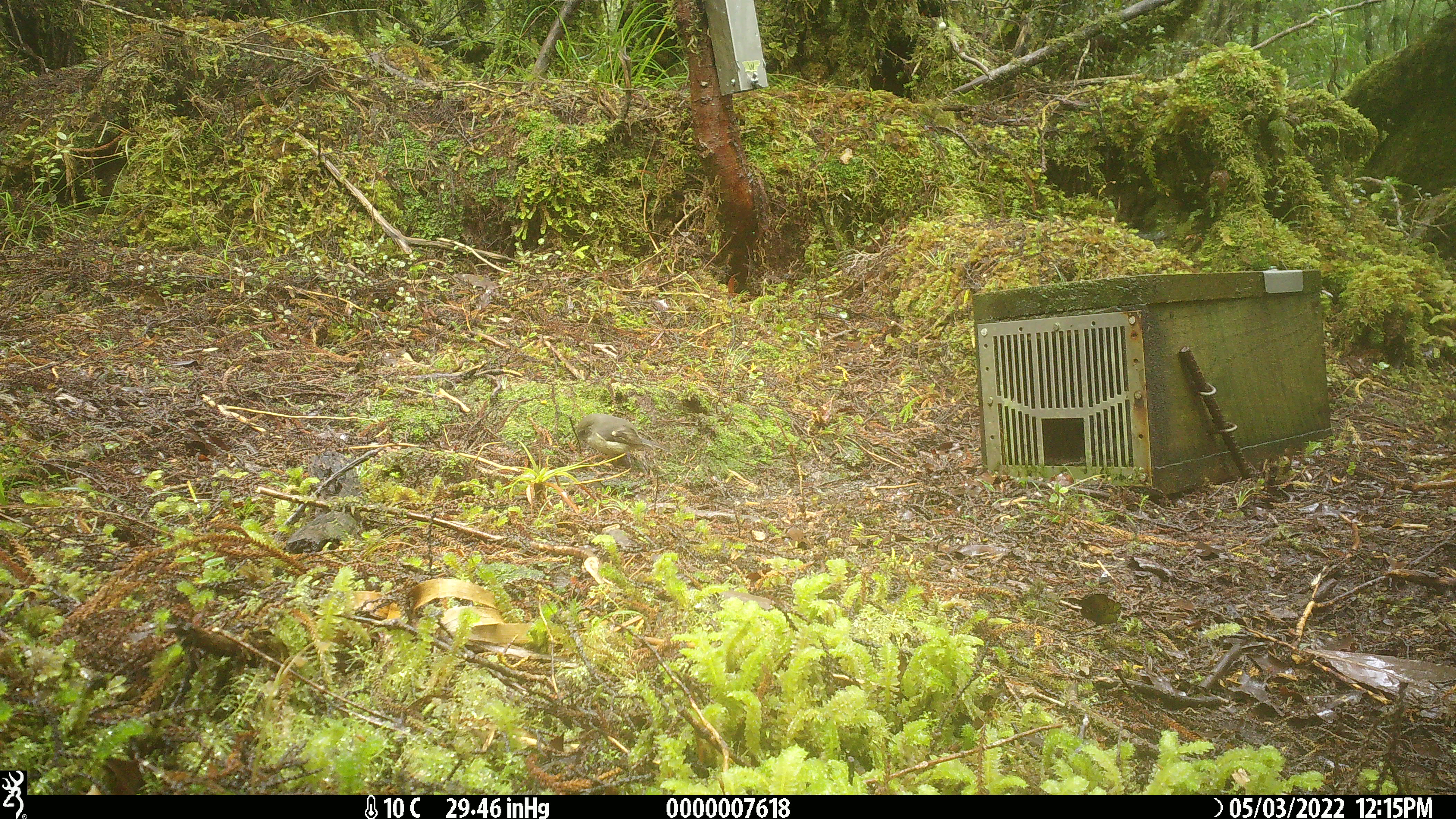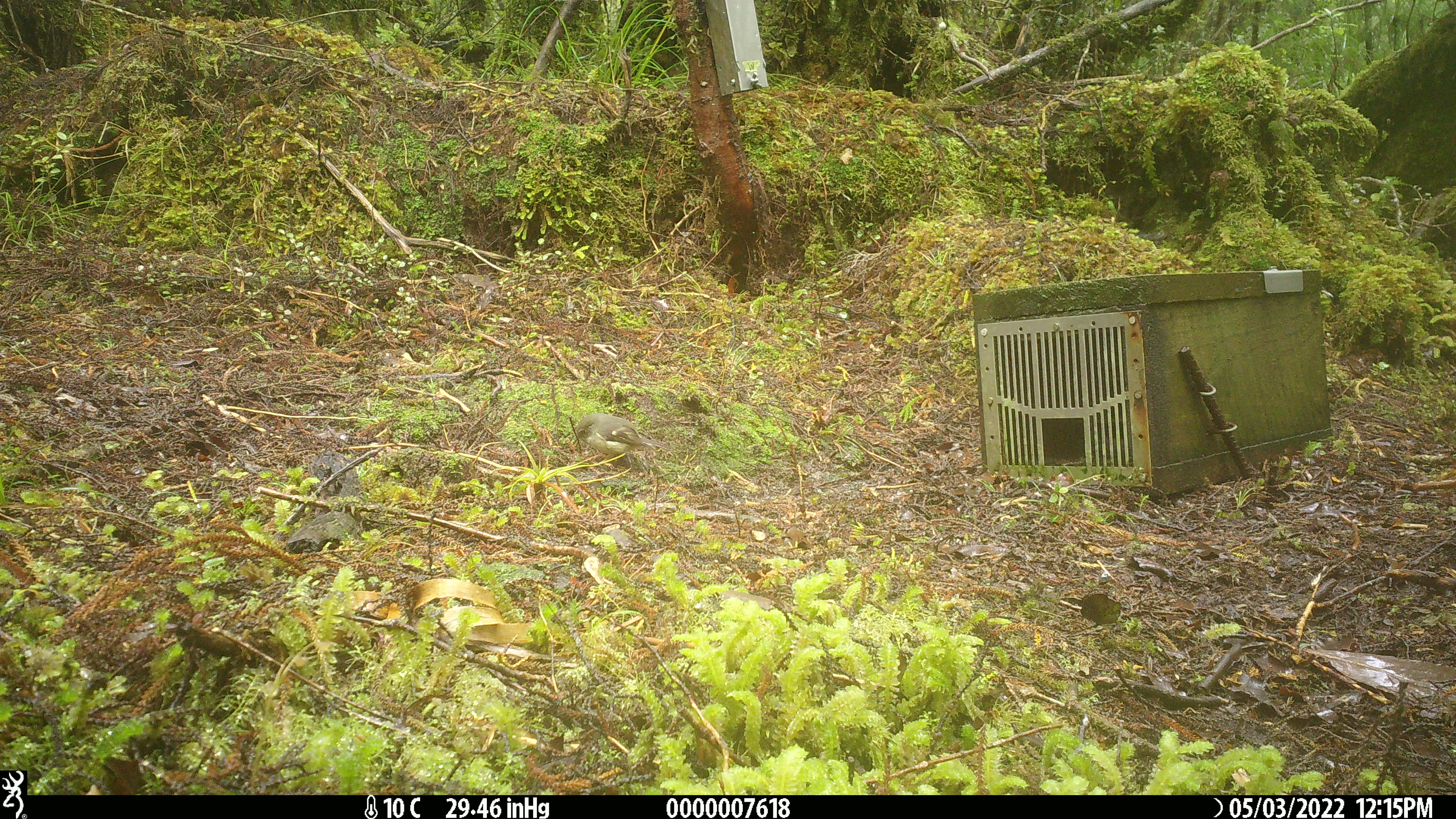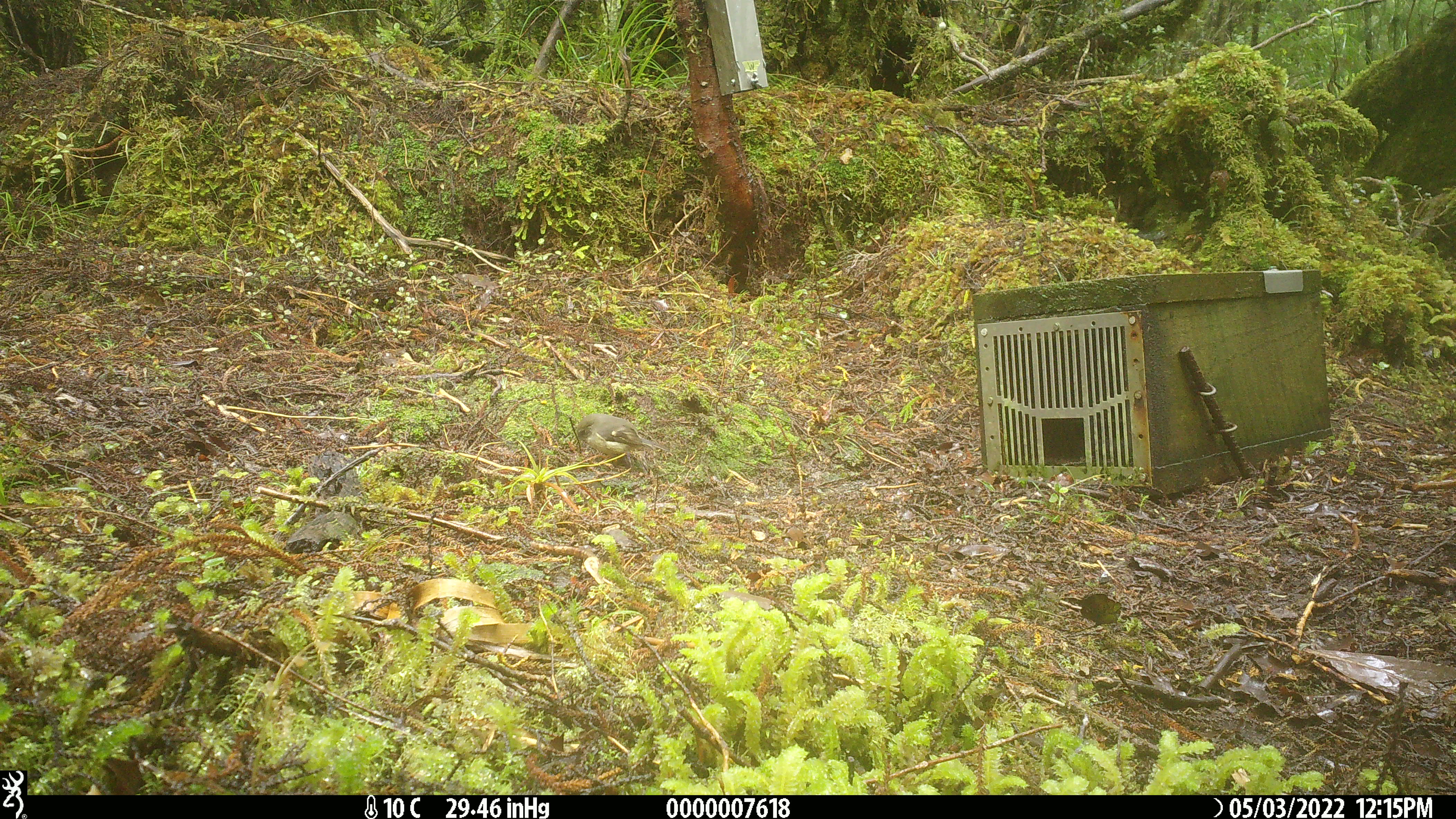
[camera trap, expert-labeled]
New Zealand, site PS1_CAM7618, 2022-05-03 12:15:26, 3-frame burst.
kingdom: Animalia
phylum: Chordata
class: Aves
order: Passeriformes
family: Petroicidae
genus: Petroica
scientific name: Petroica macrocephala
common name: tomtit